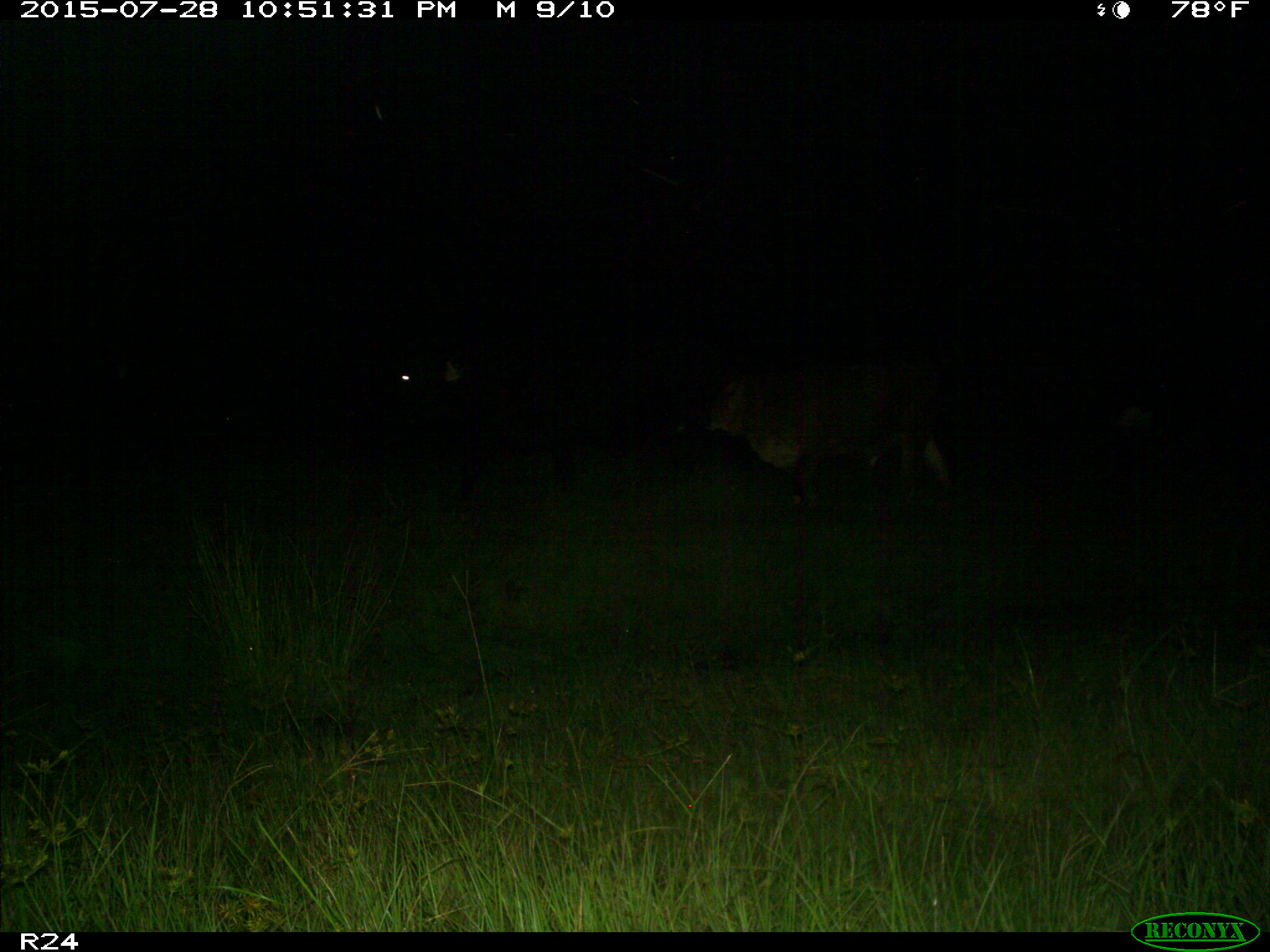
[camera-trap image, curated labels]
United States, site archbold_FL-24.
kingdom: Animalia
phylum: Chordata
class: Mammalia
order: Artiodactyla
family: Bovidae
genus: Bos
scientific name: Bos taurus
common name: domestic cow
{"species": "Bos taurus (domestic cow)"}